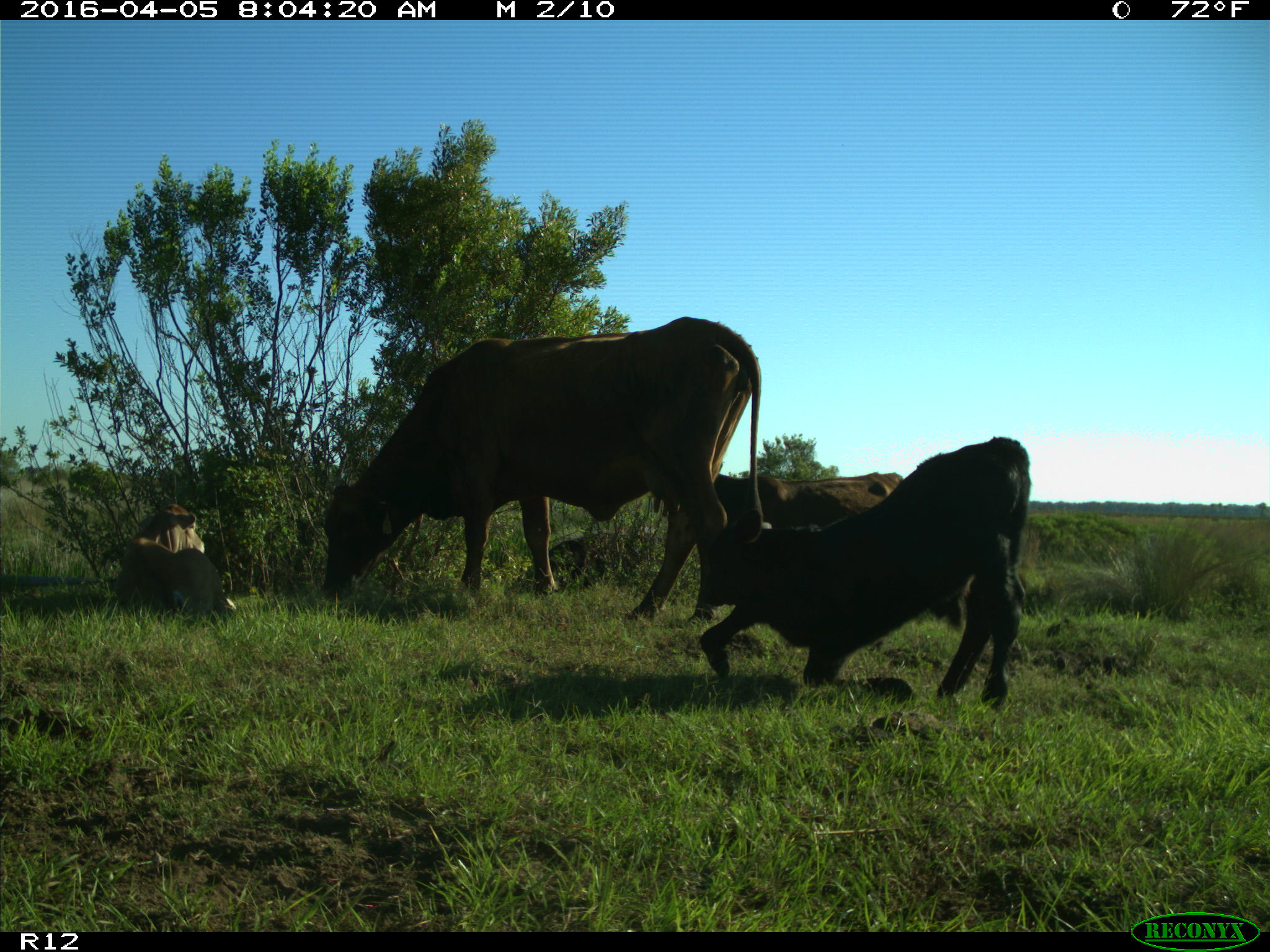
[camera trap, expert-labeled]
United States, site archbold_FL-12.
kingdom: Animalia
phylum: Chordata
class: Mammalia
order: Artiodactyla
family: Bovidae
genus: Bos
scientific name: Bos taurus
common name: domestic cow